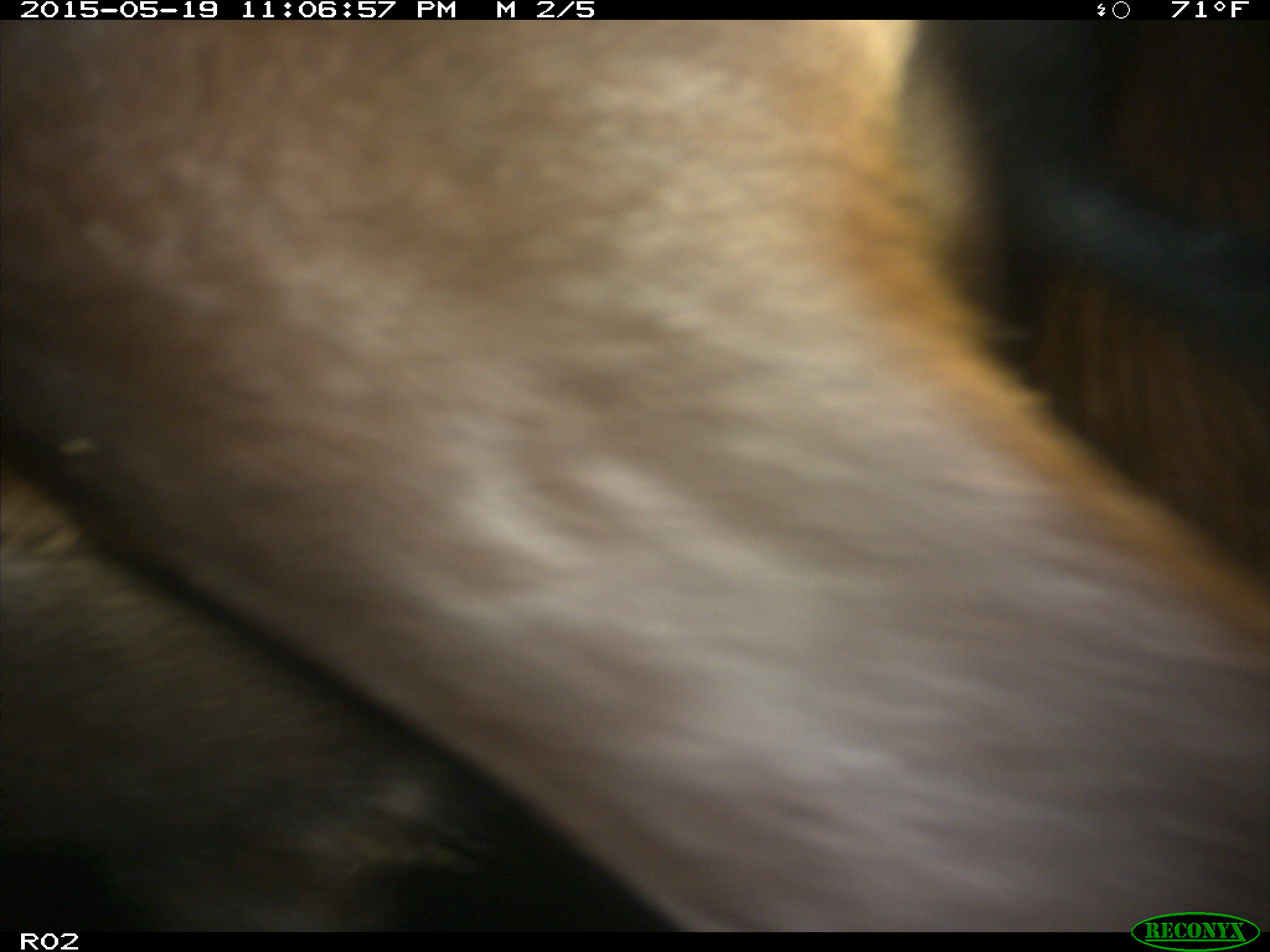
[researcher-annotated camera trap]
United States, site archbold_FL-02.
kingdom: Animalia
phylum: Chordata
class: Mammalia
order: Artiodactyla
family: Bovidae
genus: Bos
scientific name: Bos taurus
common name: domestic cow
Bos taurus (domestic cow).